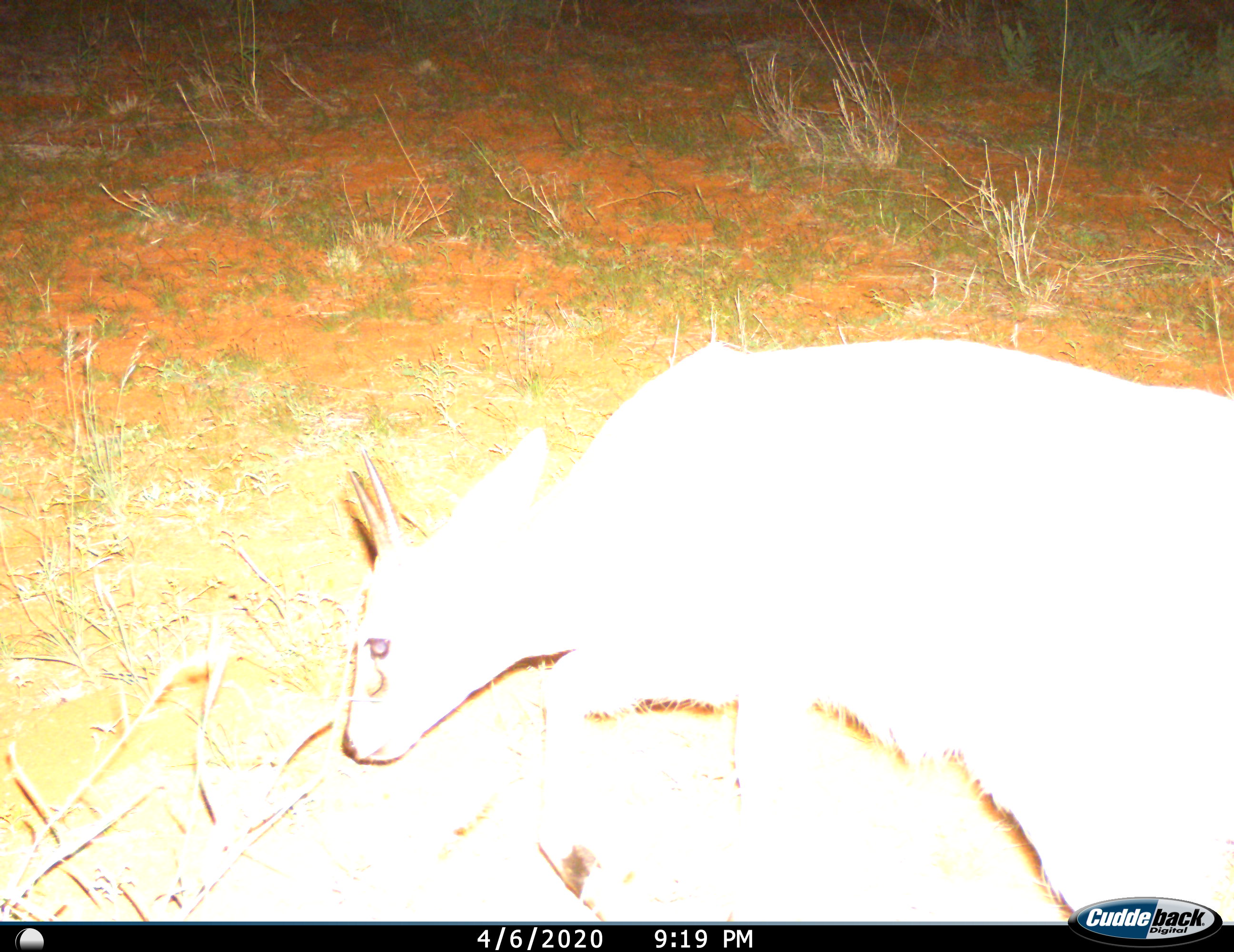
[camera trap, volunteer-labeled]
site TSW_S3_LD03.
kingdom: Animalia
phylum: Chordata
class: Mammalia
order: Artiodactyla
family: Bovidae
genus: Sylvicapra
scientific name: Sylvicapra grimmia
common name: common duiker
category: duikercommongrey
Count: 1.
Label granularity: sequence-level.